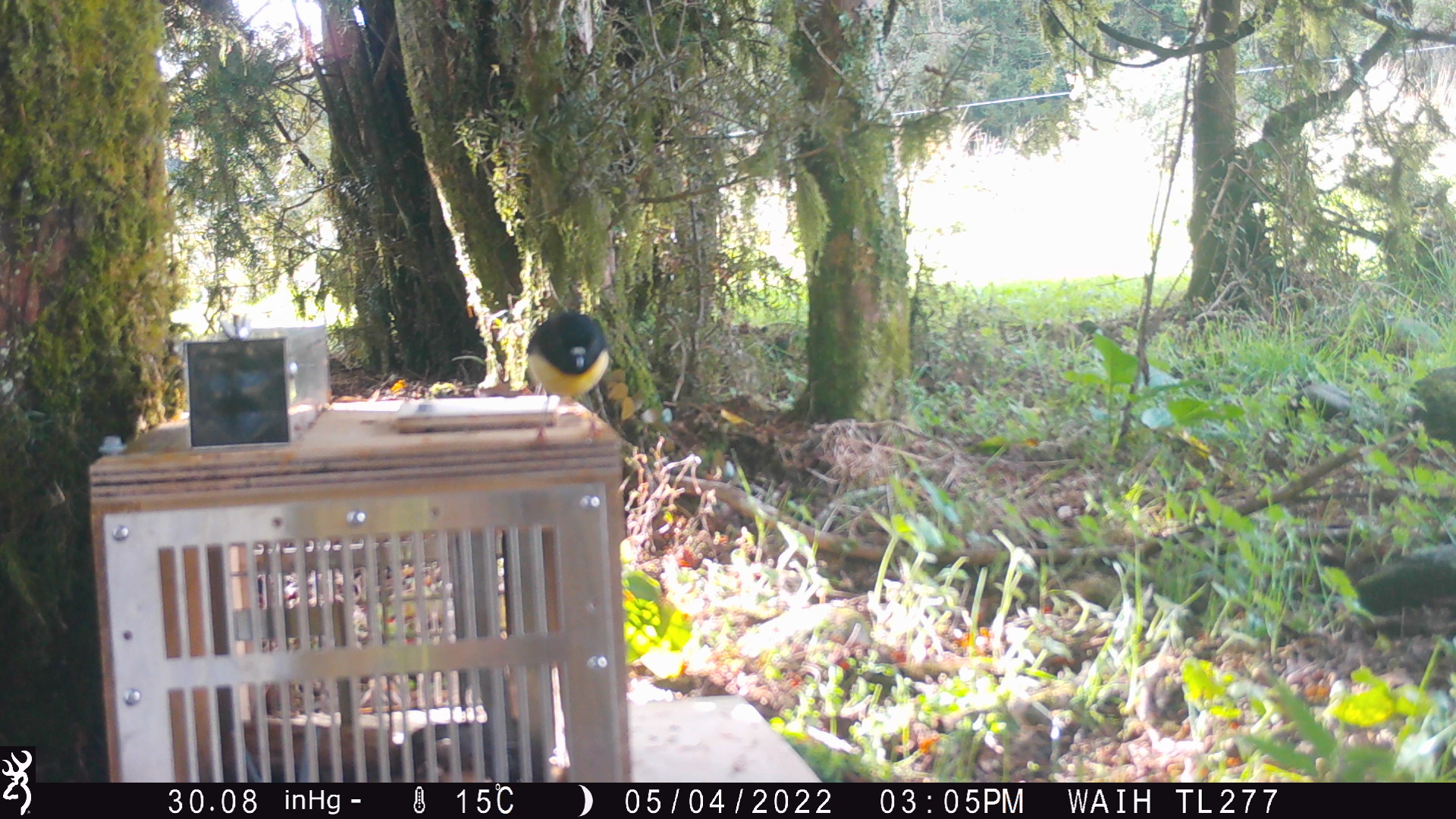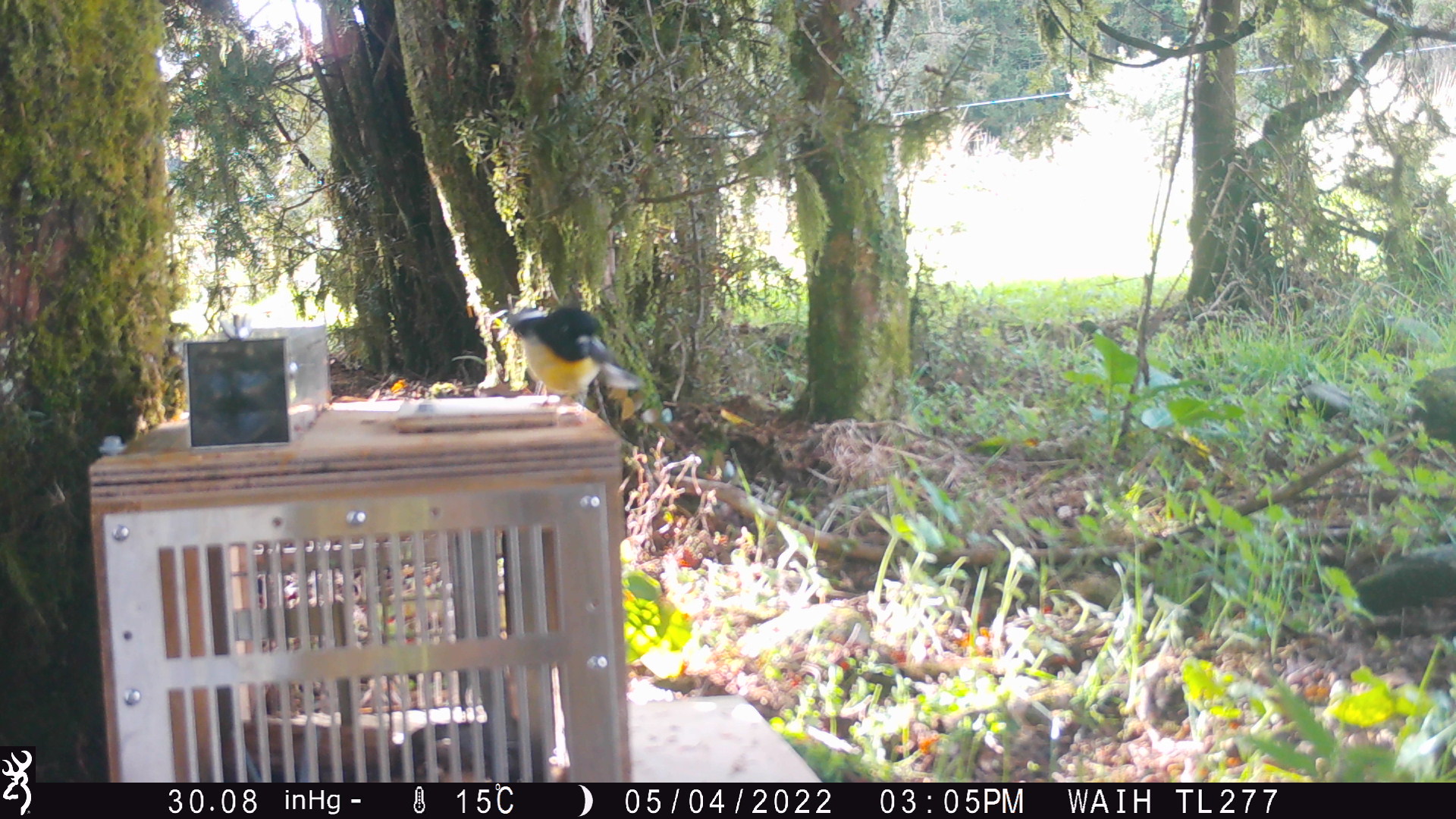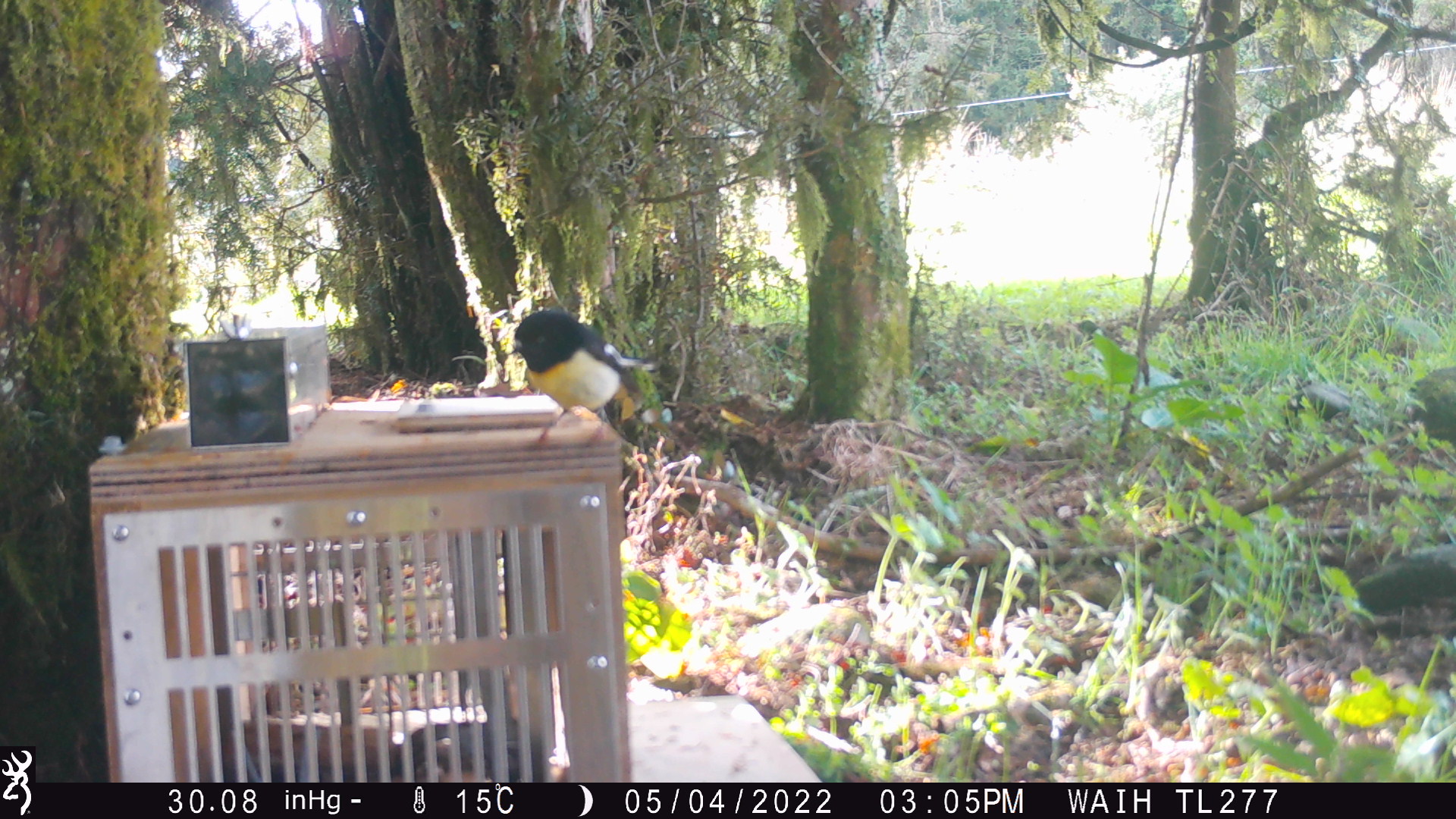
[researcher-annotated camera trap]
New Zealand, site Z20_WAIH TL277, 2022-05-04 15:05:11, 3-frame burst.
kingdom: Animalia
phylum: Chordata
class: Aves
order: Passeriformes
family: Petroicidae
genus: Petroica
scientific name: Petroica macrocephala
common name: tomtit